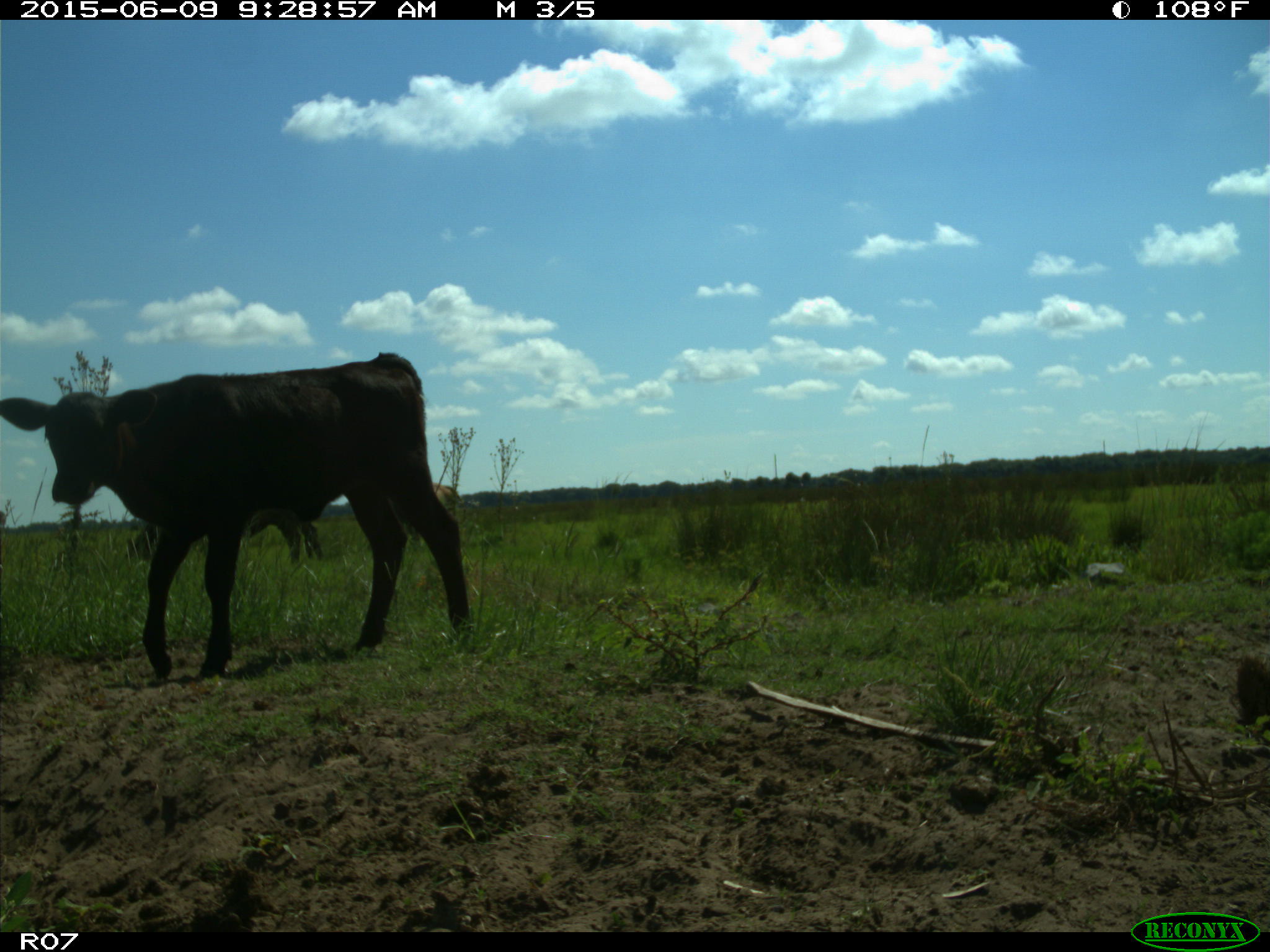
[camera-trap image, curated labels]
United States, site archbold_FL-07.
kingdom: Animalia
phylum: Chordata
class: Mammalia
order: Artiodactyla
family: Bovidae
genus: Bos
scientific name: Bos taurus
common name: domestic cow